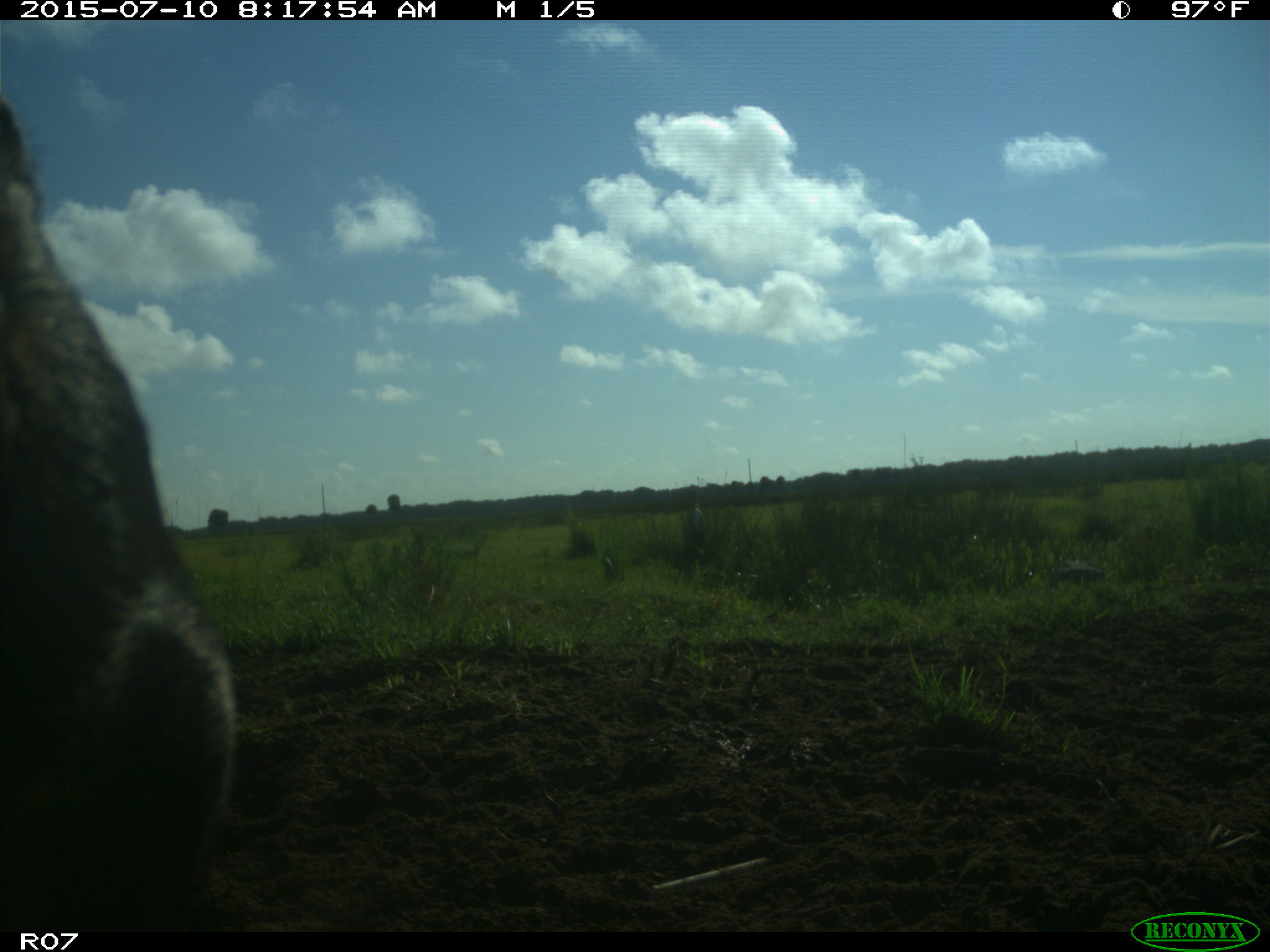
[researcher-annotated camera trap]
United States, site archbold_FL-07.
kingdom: Animalia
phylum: Chordata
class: Mammalia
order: Artiodactyla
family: Bovidae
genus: Bos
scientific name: Bos taurus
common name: domestic cow